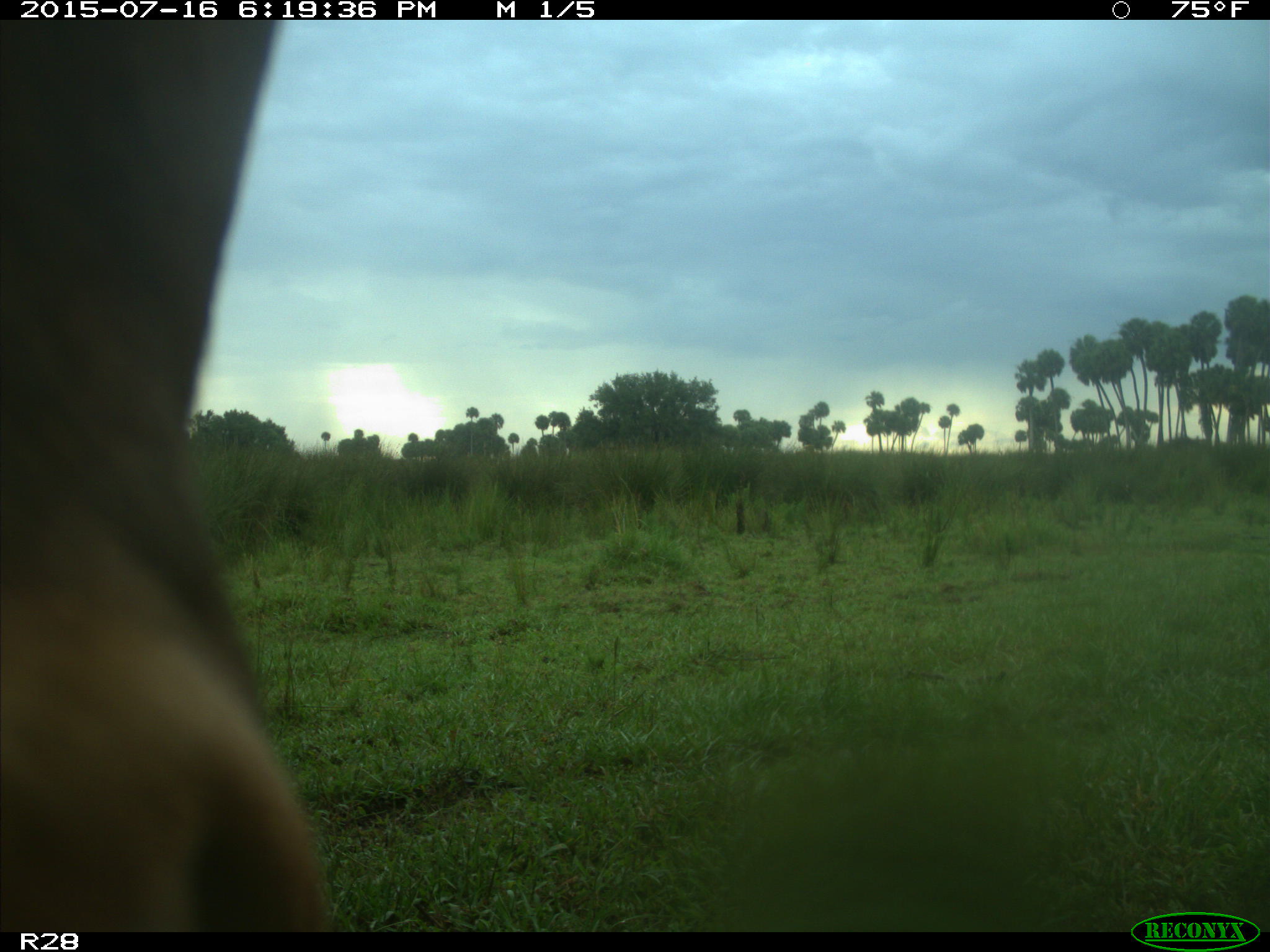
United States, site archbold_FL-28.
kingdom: Animalia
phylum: Chordata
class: Mammalia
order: Artiodactyla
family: Bovidae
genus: Bos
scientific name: Bos taurus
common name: domestic cow